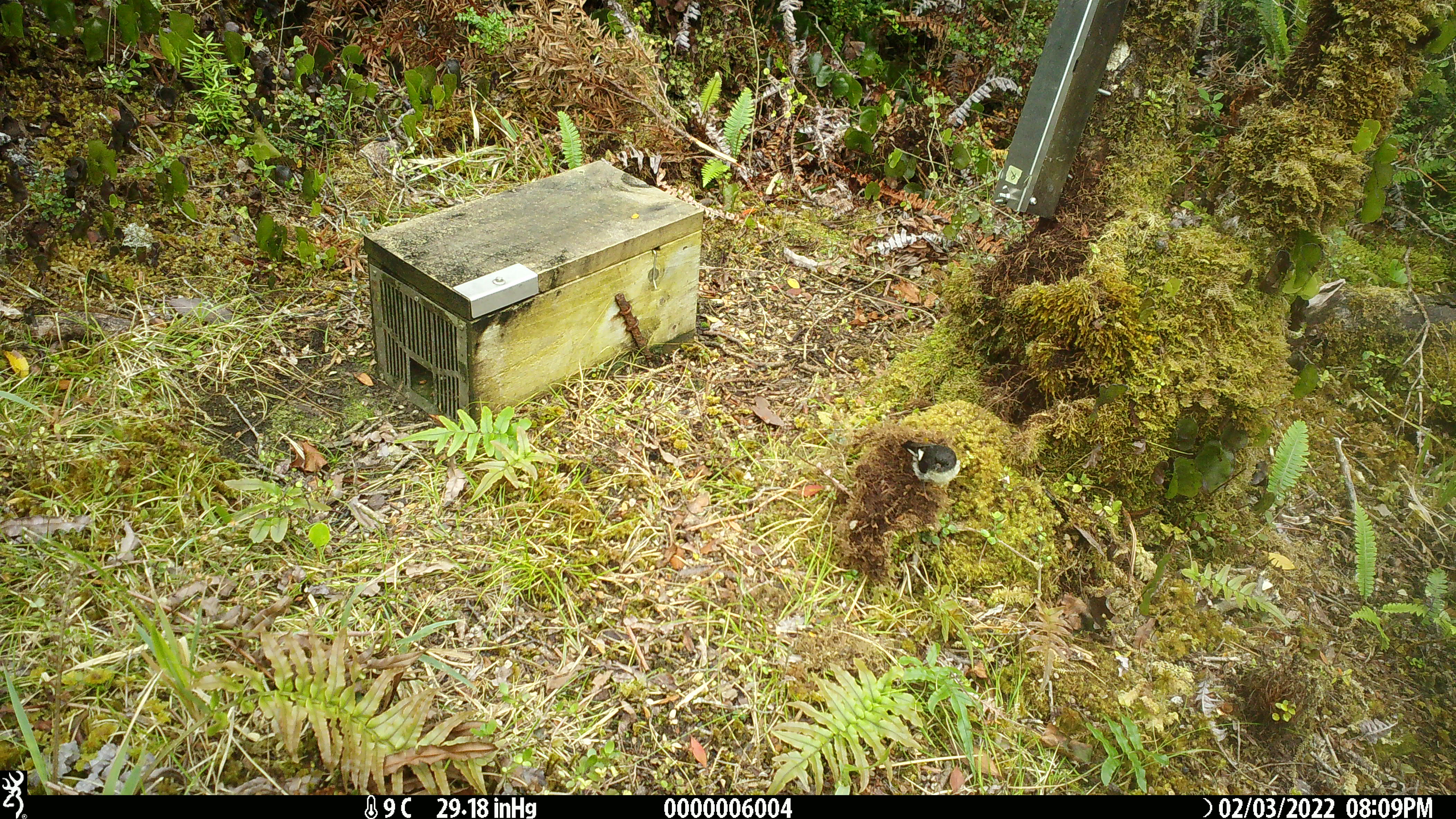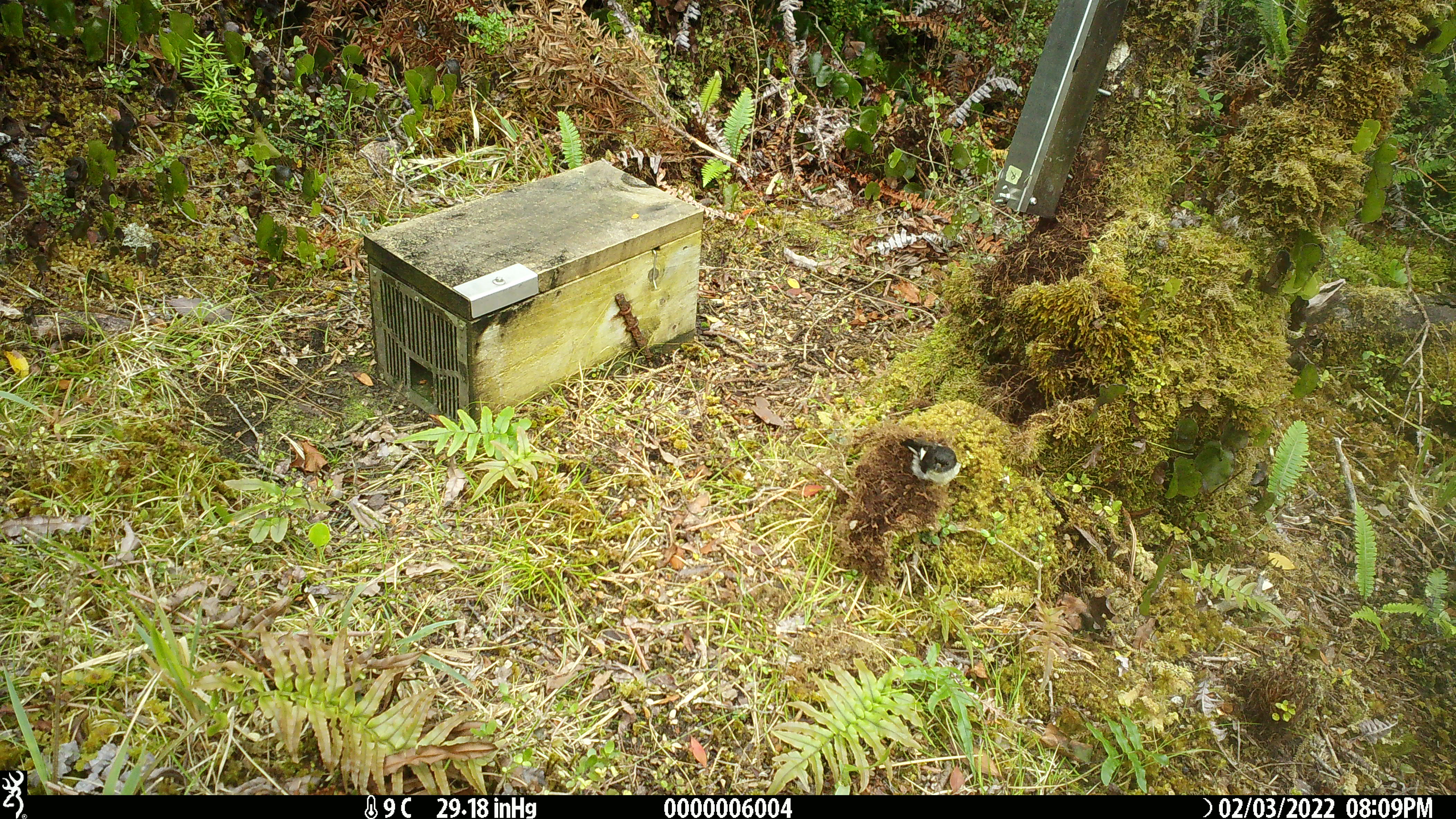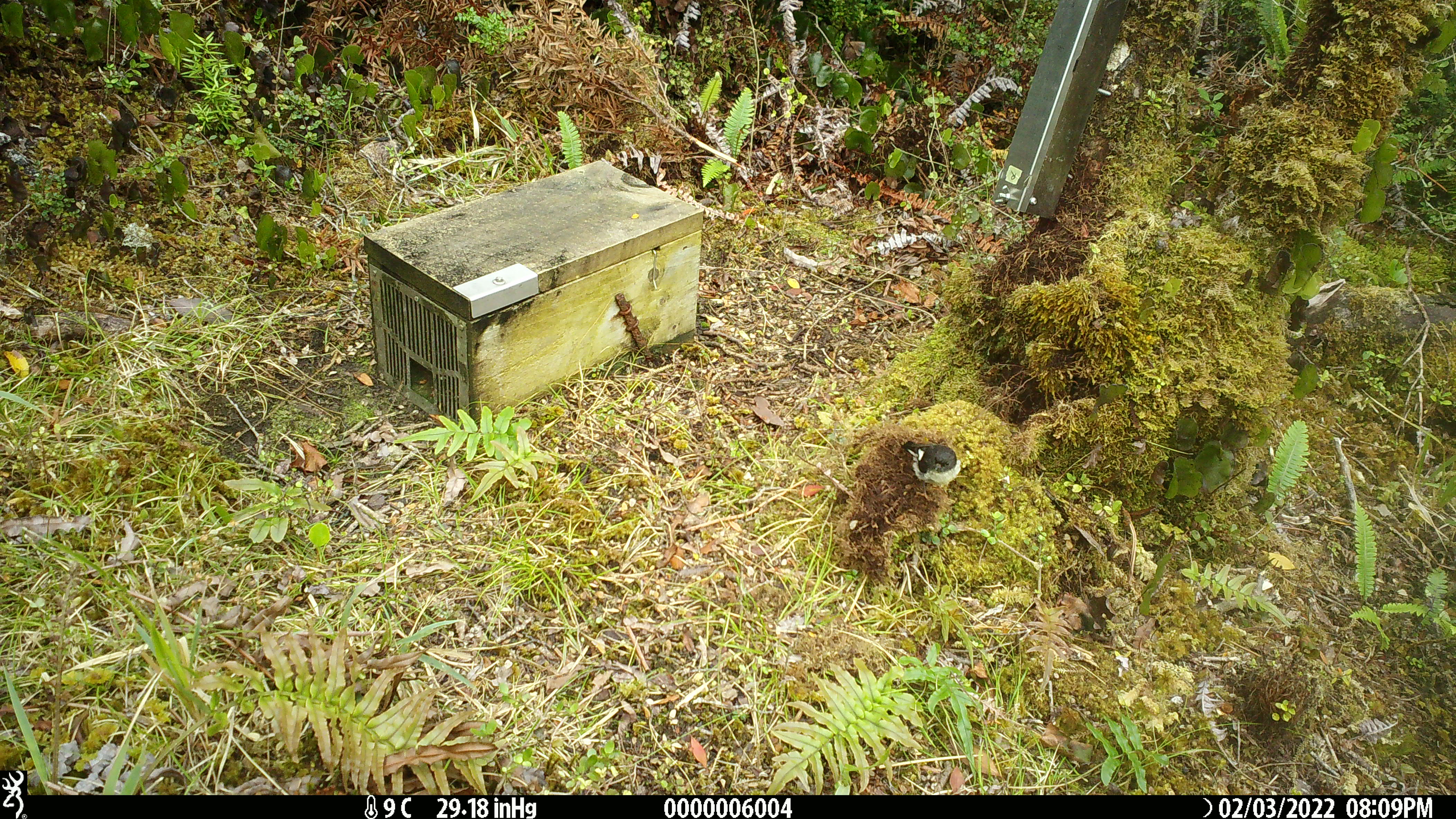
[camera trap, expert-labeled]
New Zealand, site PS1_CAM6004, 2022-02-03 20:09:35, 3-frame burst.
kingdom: Animalia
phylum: Chordata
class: Aves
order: Passeriformes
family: Petroicidae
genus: Petroica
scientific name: Petroica macrocephala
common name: tomtit